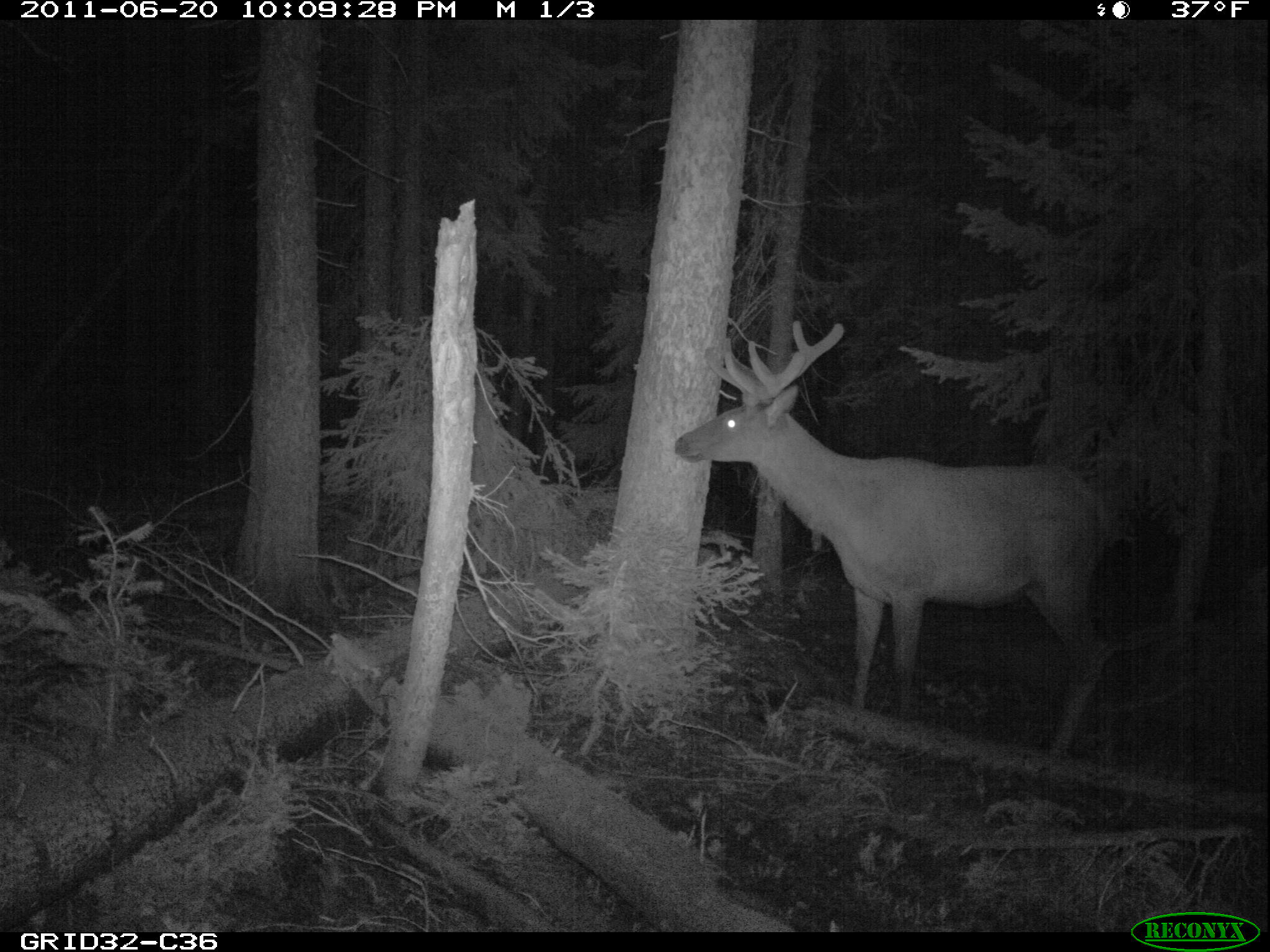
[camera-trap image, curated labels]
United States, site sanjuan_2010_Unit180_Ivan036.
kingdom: Animalia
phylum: Chordata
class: Mammalia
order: Artiodactyla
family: Cervidae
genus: Cervus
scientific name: Cervus elaphus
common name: red deer